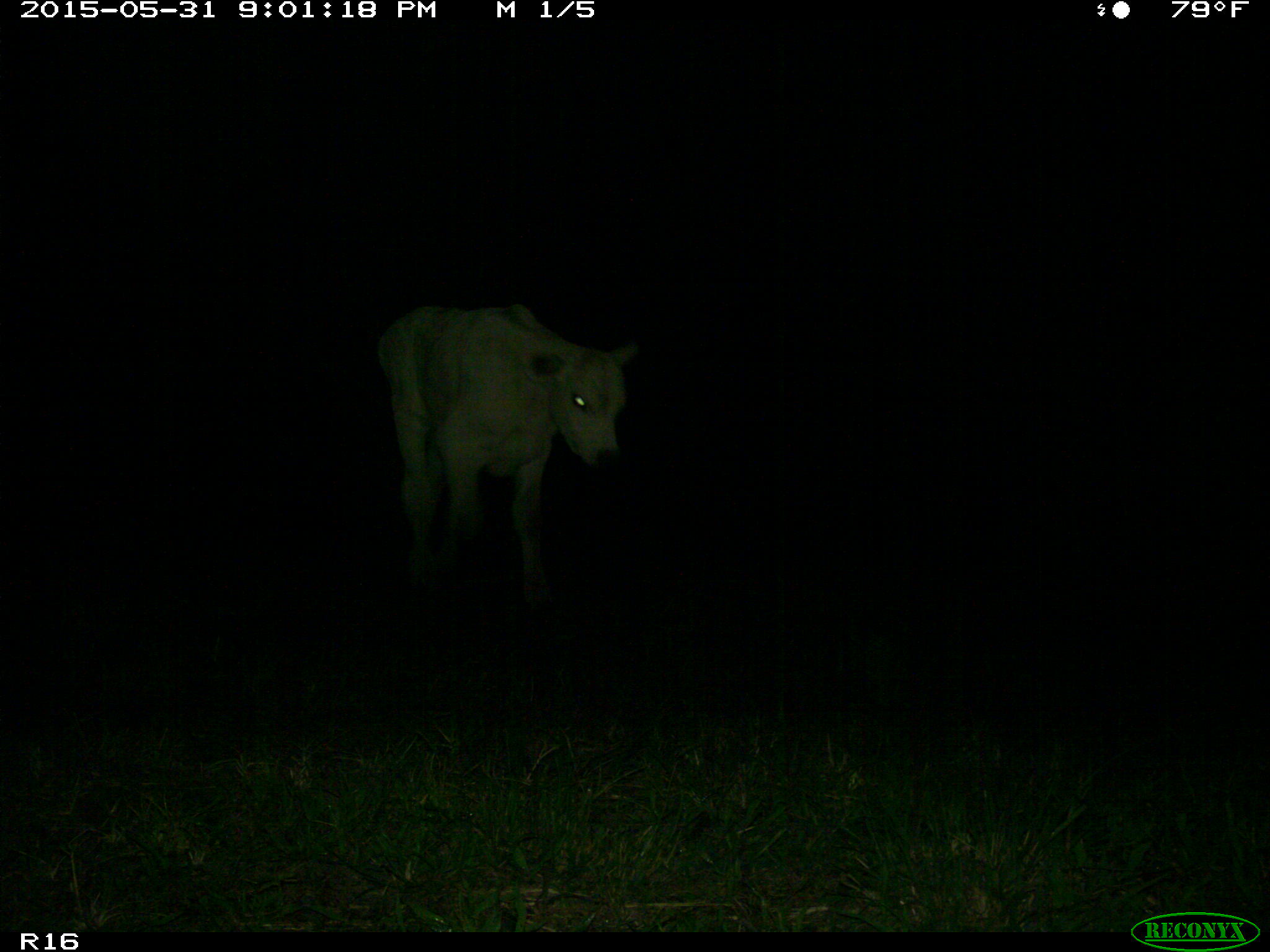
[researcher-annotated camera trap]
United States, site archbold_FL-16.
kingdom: Animalia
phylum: Chordata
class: Mammalia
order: Artiodactyla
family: Bovidae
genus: Bos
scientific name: Bos taurus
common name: domestic cow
Bos taurus (domestic cow).